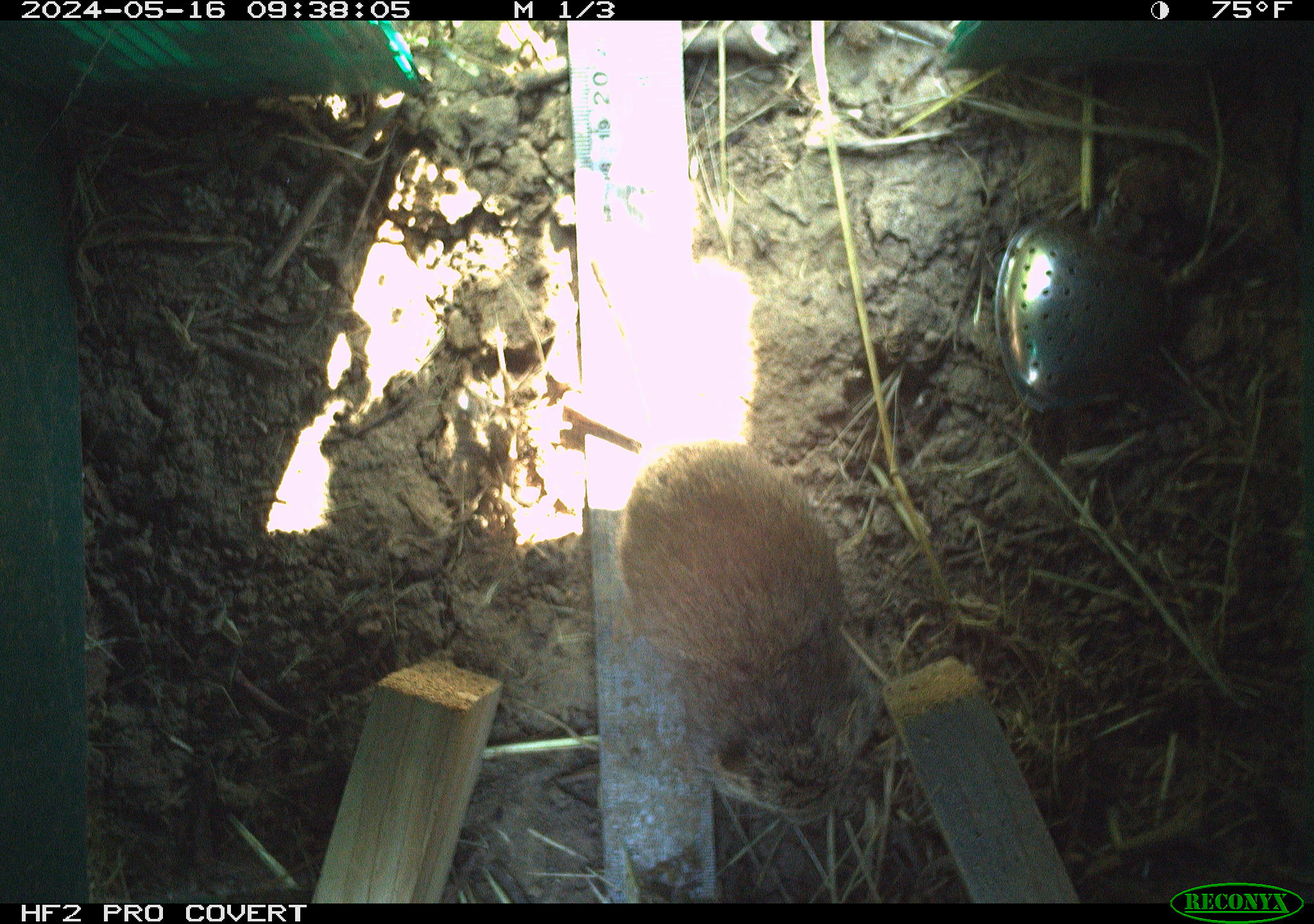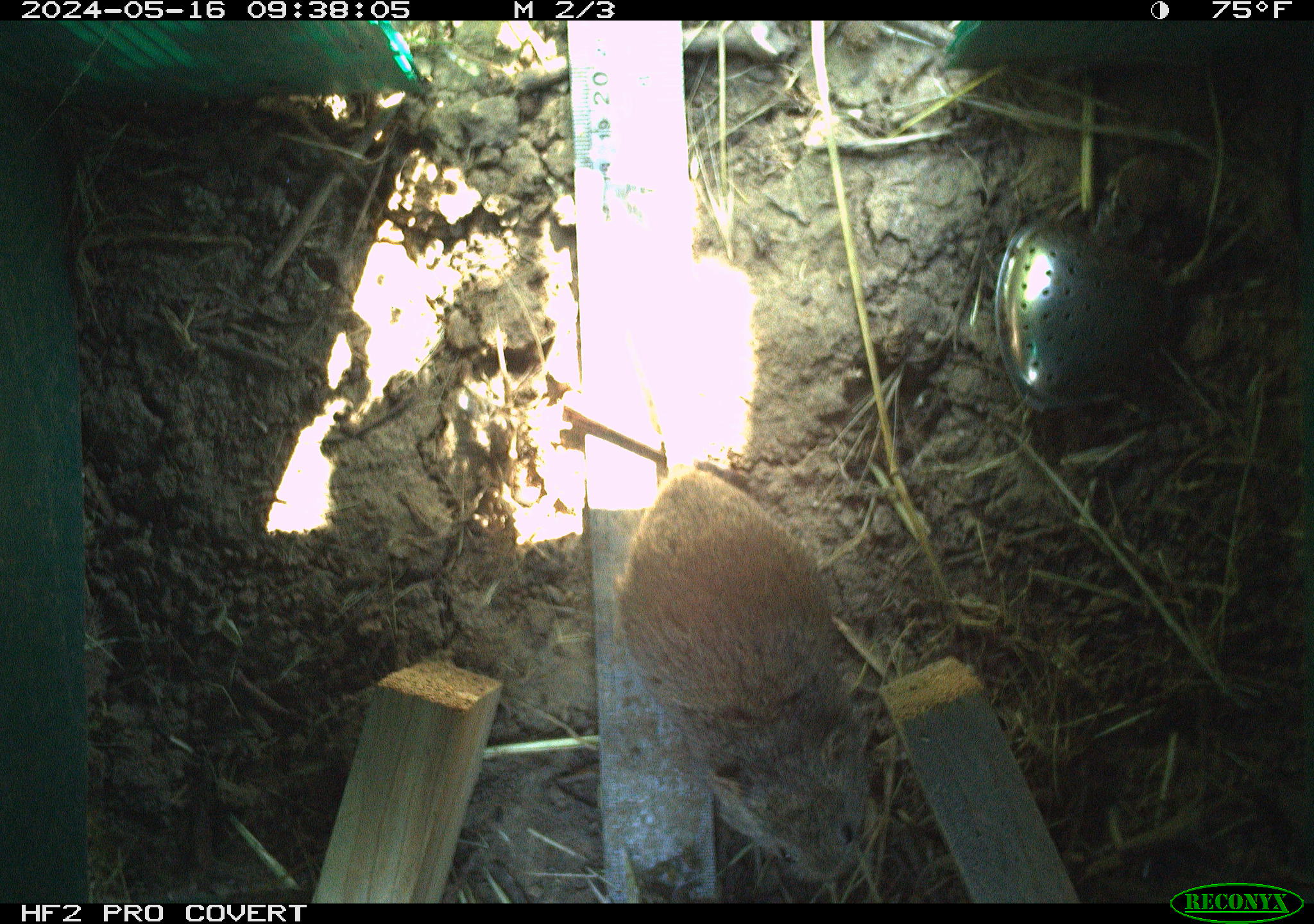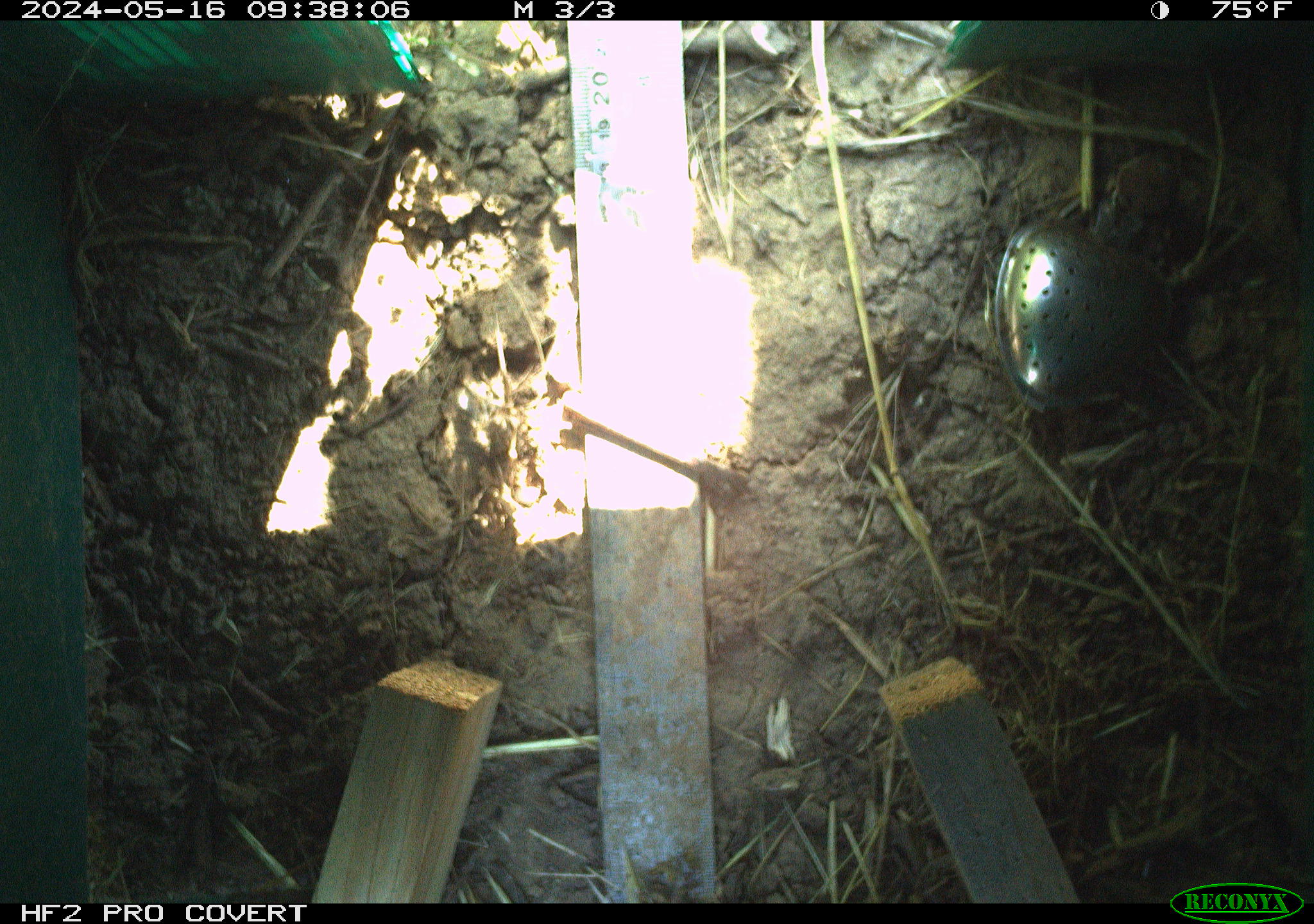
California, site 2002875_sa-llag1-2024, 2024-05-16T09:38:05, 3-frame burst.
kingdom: Animalia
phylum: Chordata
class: Mammalia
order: Rodentia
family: Cricetidae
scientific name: Arvicolinae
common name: voles, lemmings, and muskrats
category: arvicolinae subfamily